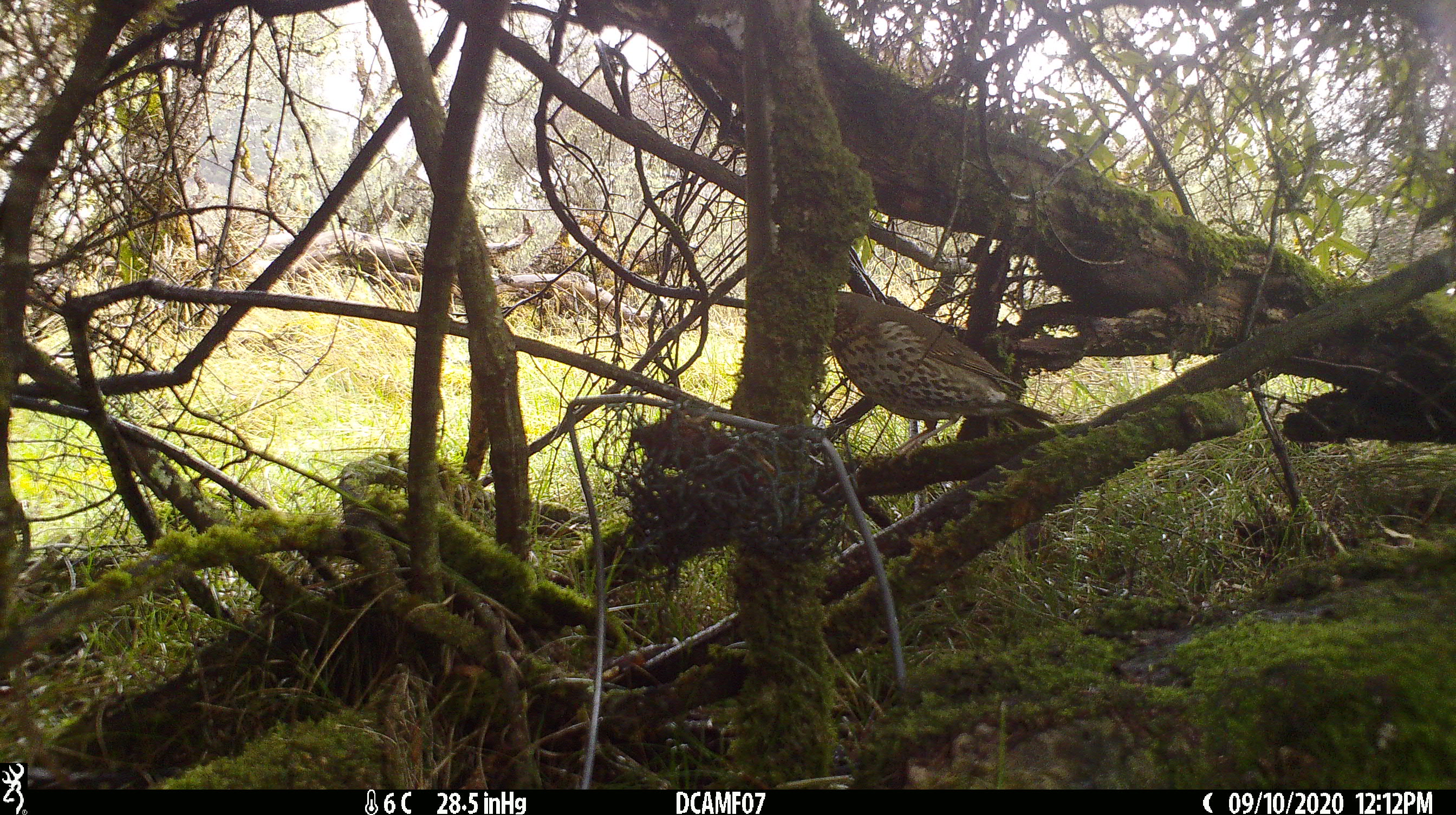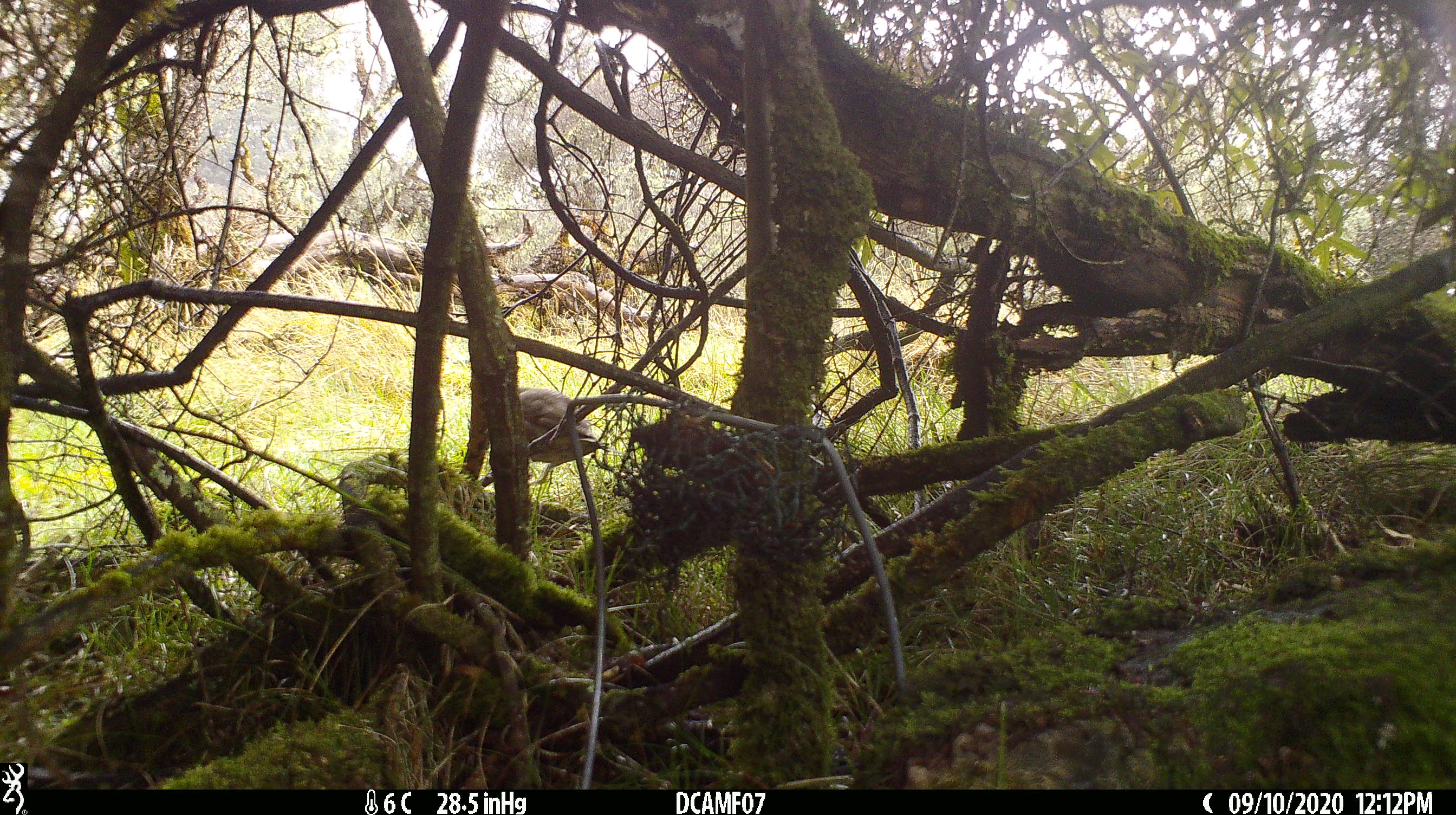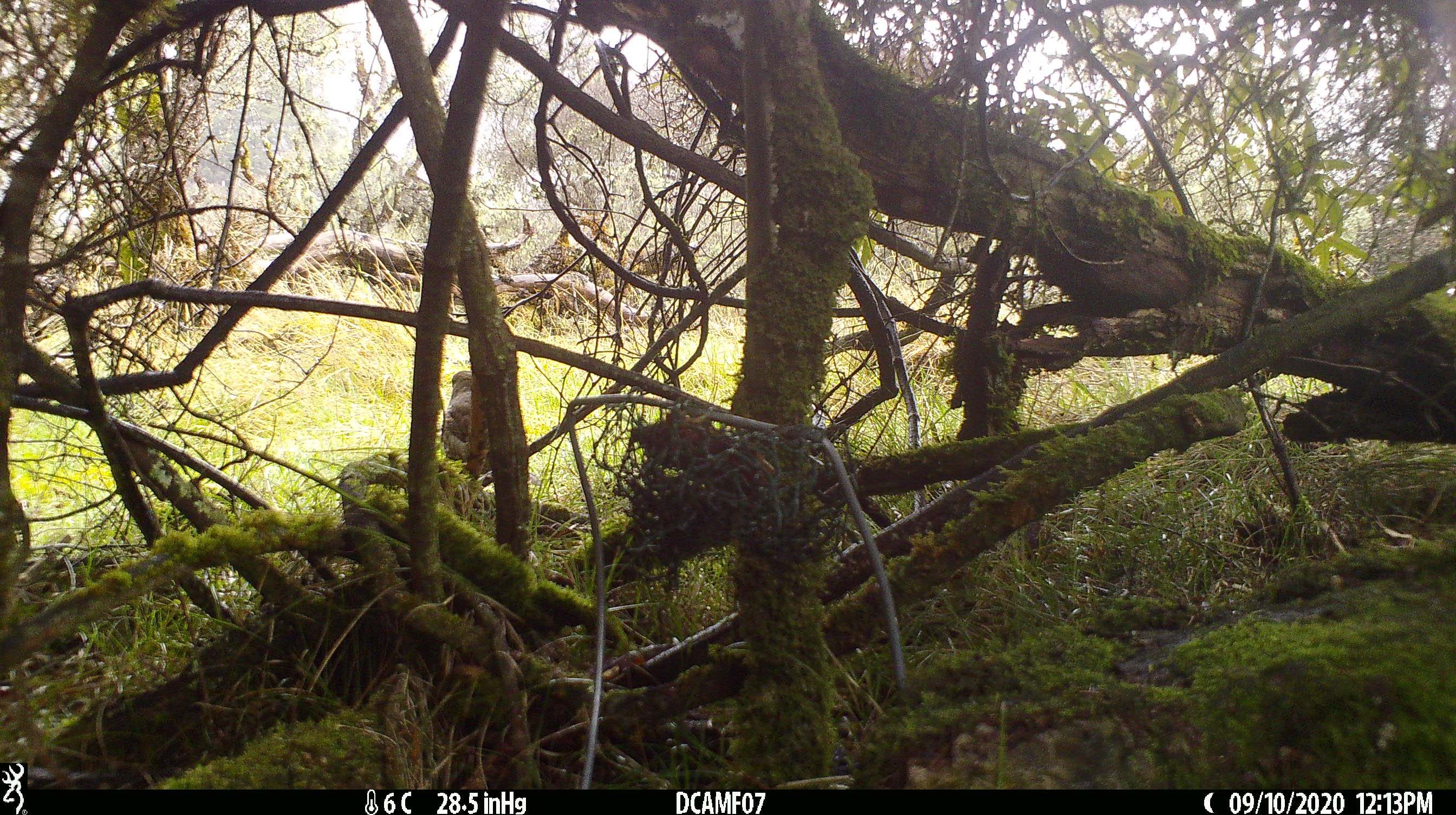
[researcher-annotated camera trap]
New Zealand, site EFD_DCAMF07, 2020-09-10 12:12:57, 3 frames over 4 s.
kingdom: Animalia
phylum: Chordata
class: Aves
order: Passeriformes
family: Turdidae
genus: Turdus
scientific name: Turdus philomelos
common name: song thrush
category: thrush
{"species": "thrush (song thrush) (Turdus philomelos)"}